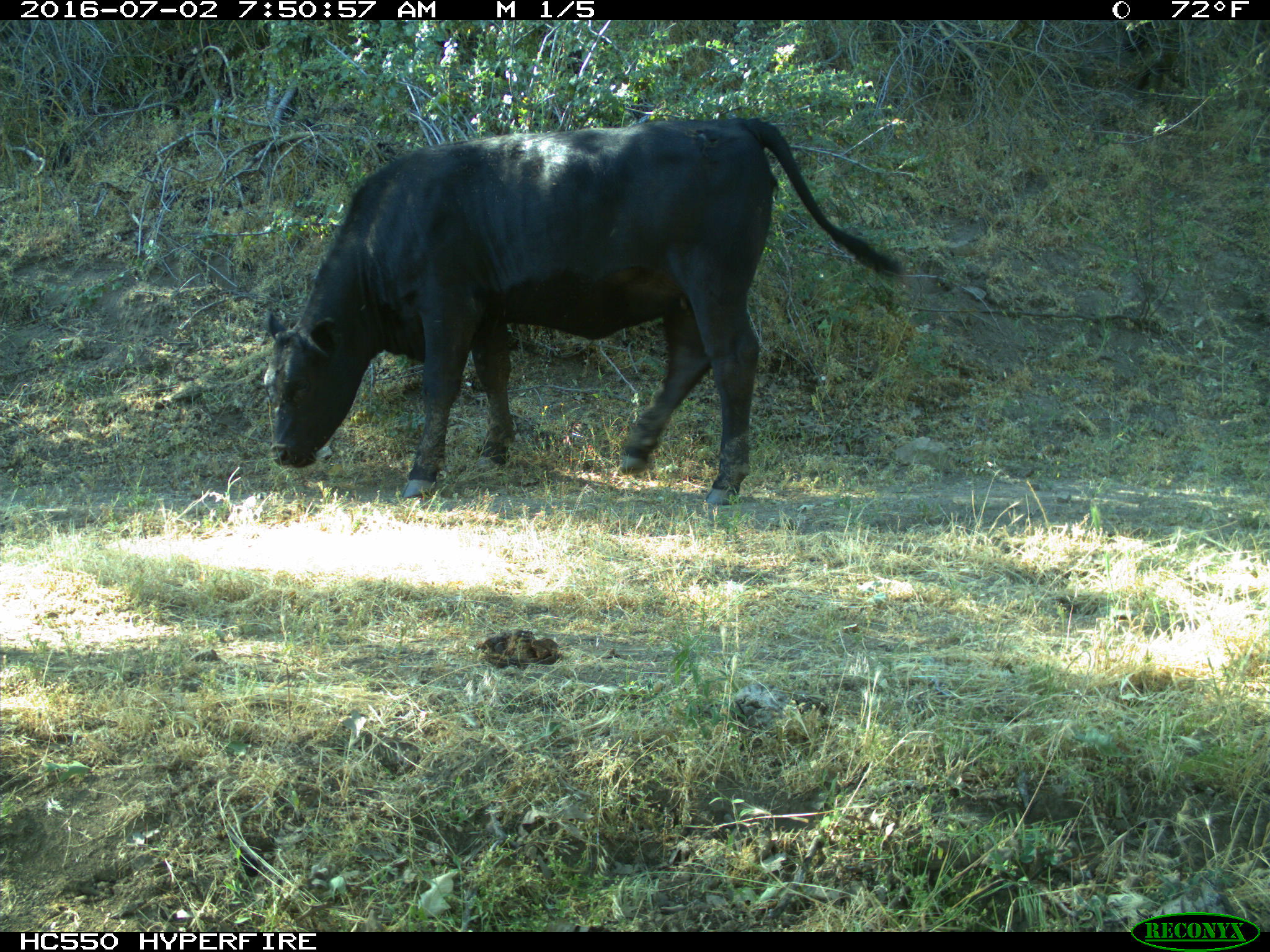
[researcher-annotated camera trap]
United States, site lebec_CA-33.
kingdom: Animalia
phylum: Chordata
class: Mammalia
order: Artiodactyla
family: Bovidae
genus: Bos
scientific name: Bos taurus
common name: domestic cow